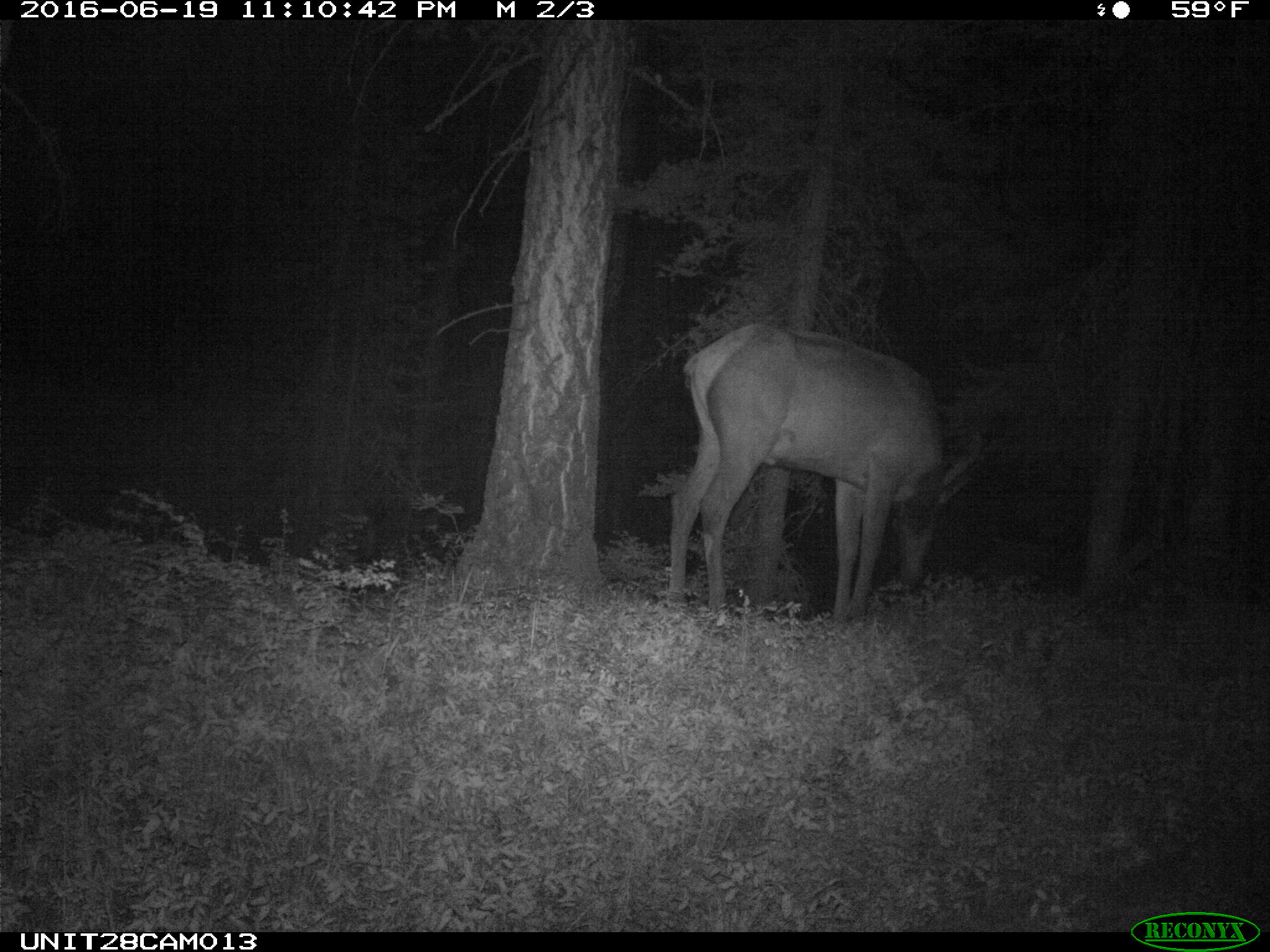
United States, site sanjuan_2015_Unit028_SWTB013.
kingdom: Animalia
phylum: Chordata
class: Mammalia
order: Artiodactyla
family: Cervidae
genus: Cervus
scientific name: Cervus elaphus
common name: red deer